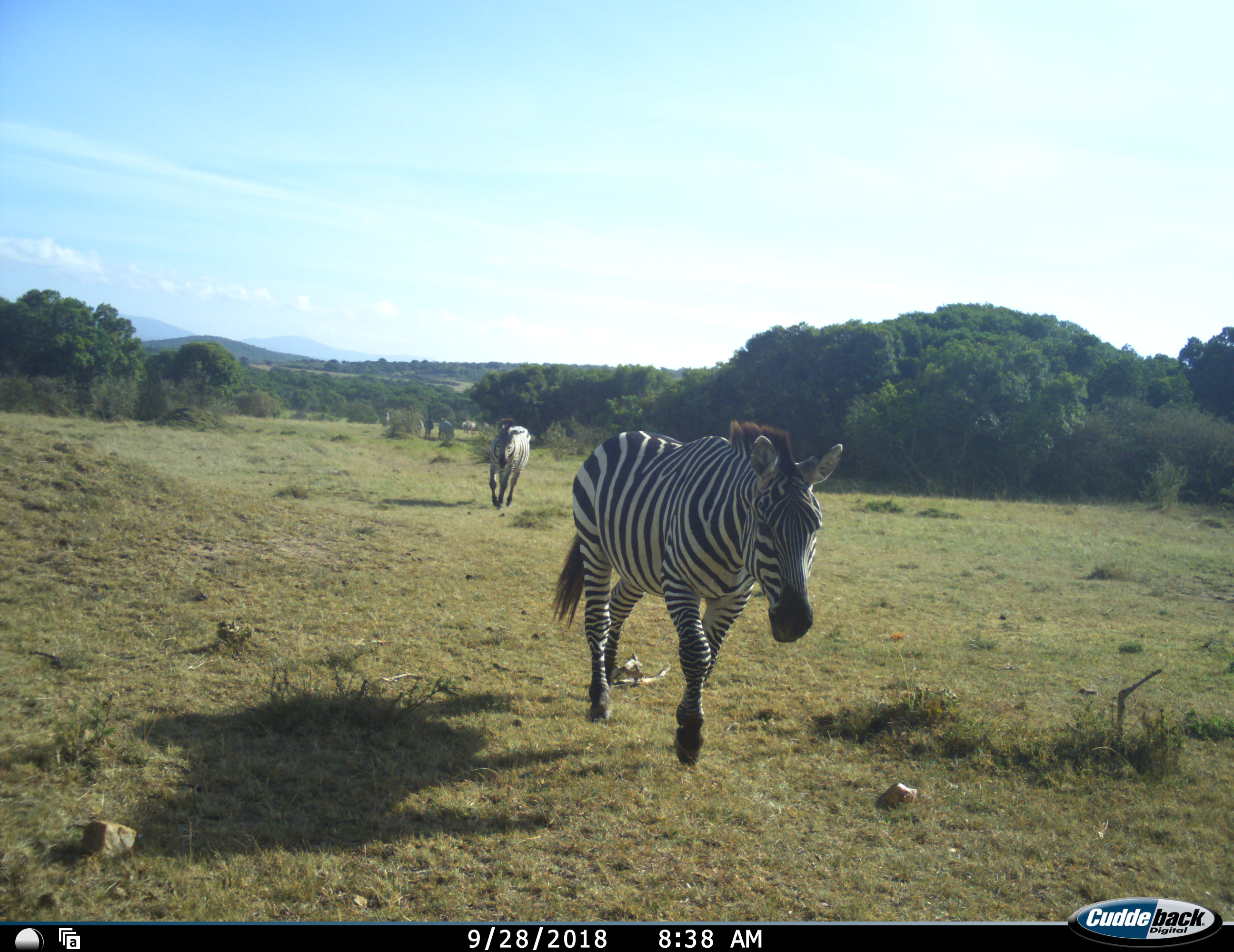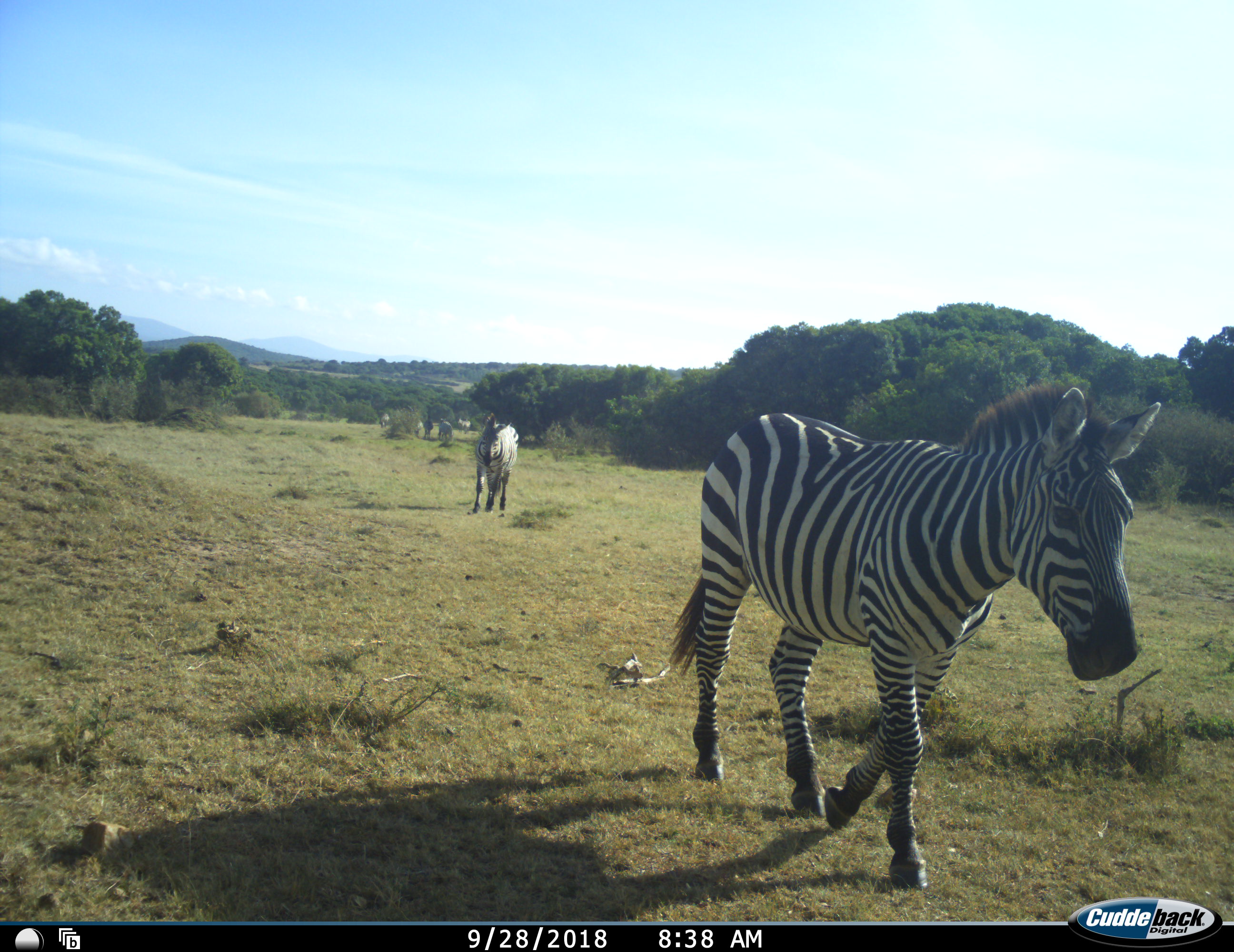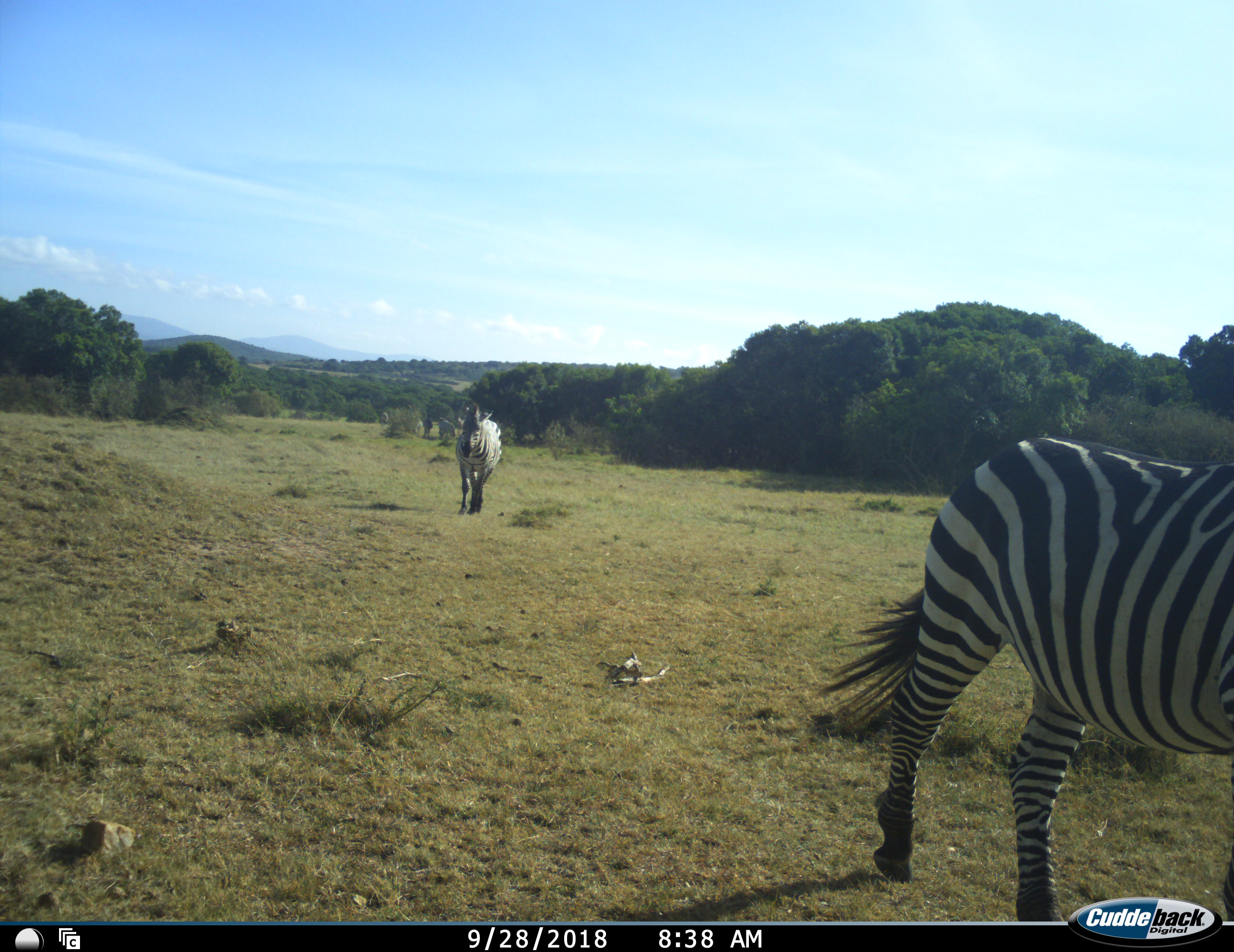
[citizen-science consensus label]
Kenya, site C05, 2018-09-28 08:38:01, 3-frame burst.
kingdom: Animalia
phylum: Chordata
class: Mammalia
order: Perissodactyla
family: Equidae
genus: Equus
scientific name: Equus quagga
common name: plains zebra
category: zebra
Zebra (plains zebra) (Equus quagga), count 4. Behavior (volunteer vote fractions): standing 20%, resting 0%, moving 100%, interacting 0%. Young present (vote fraction): 0%. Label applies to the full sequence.